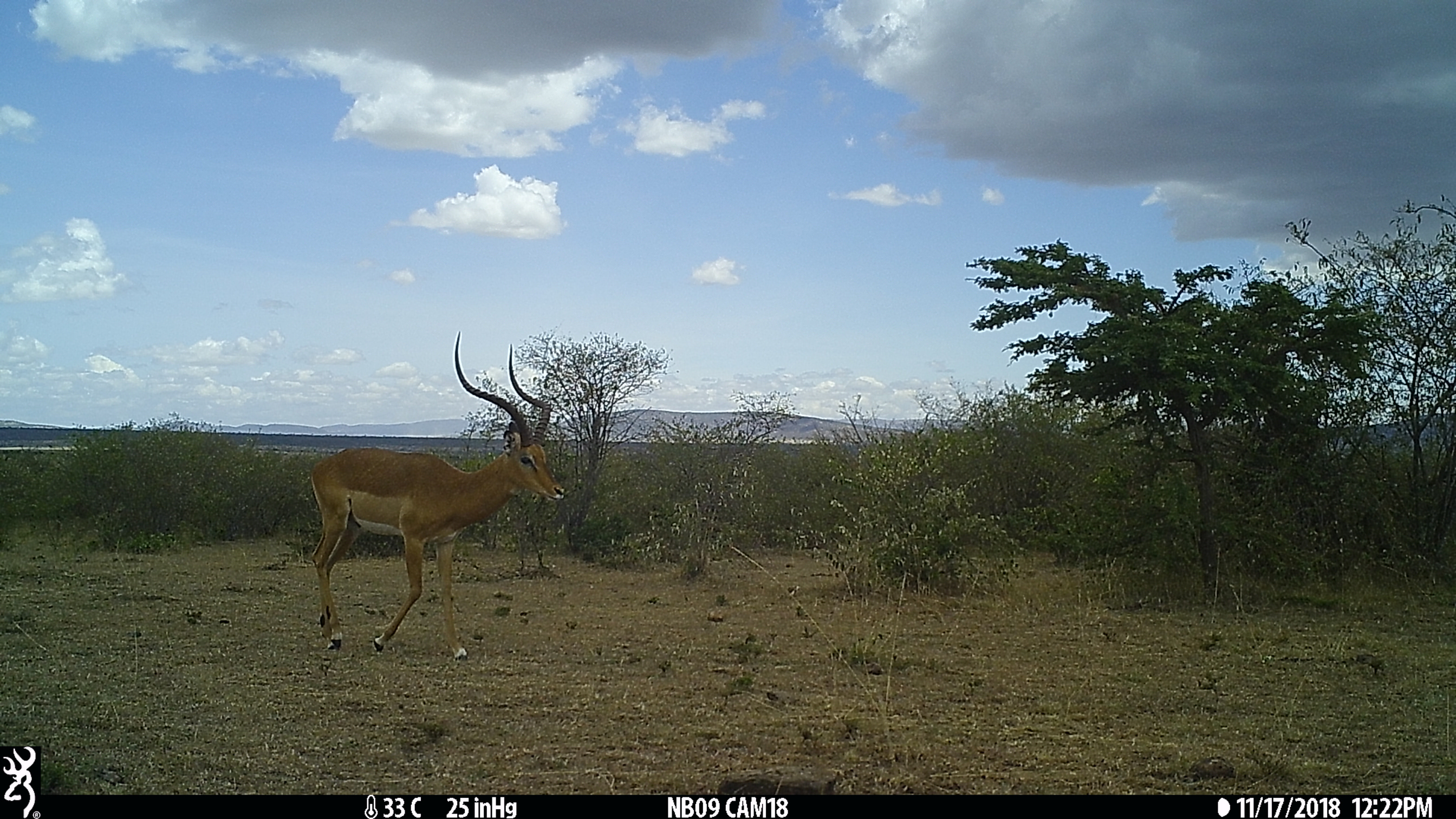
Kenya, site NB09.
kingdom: Animalia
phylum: Chordata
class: Mammalia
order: Artiodactyla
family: Bovidae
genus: Aepyceros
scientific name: Aepyceros melampus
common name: impala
Impala (Aepyceros melampus).